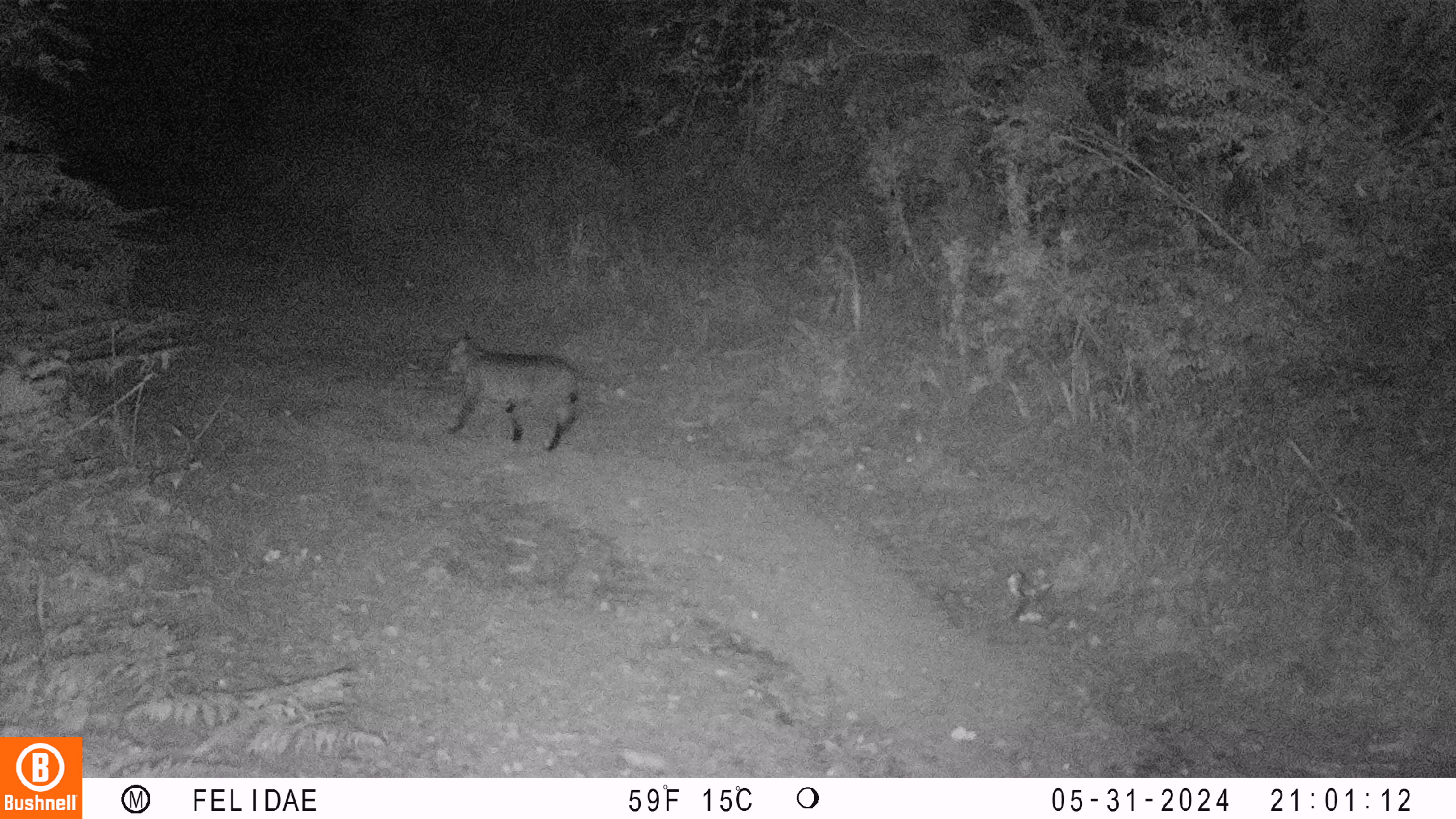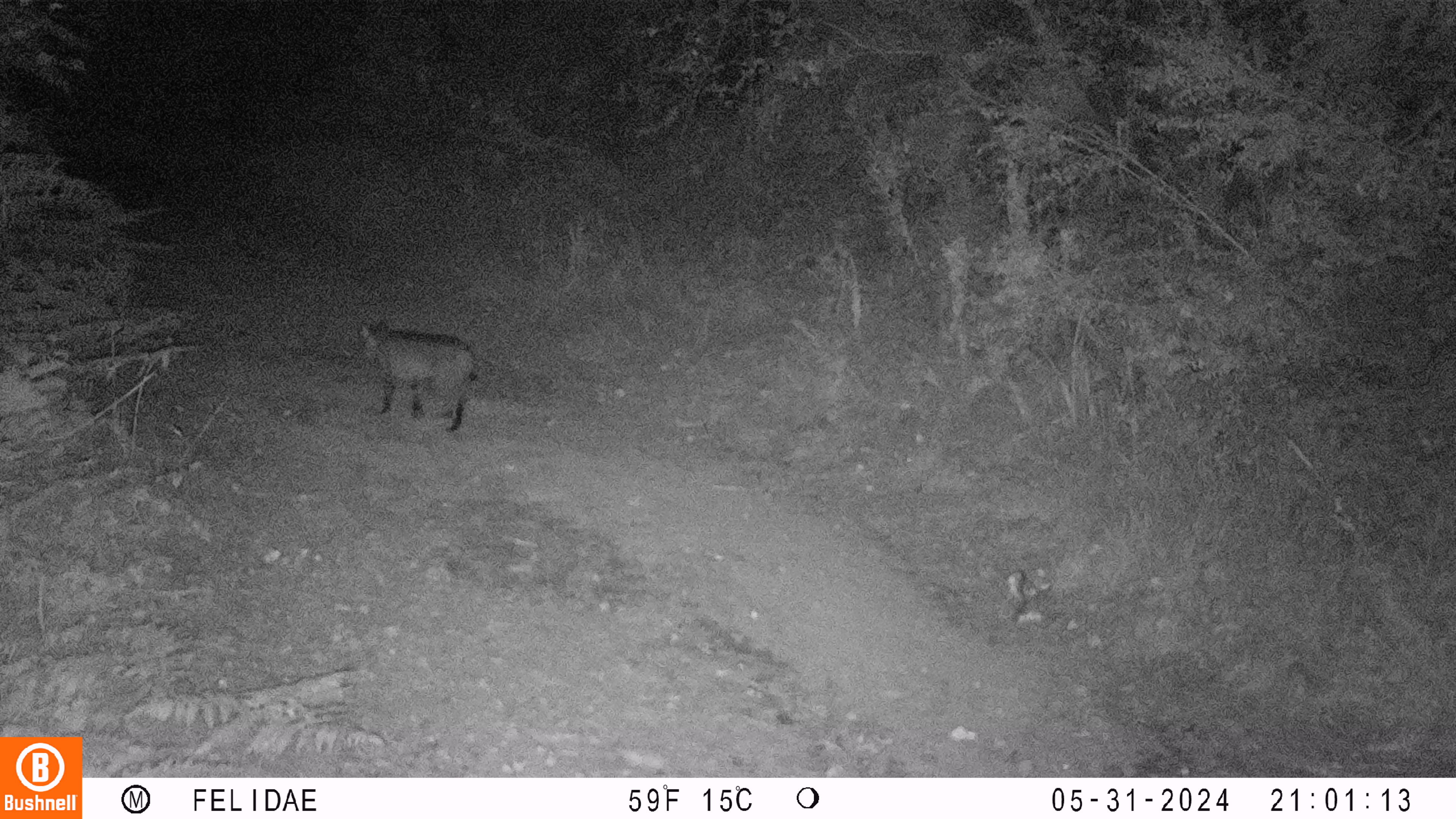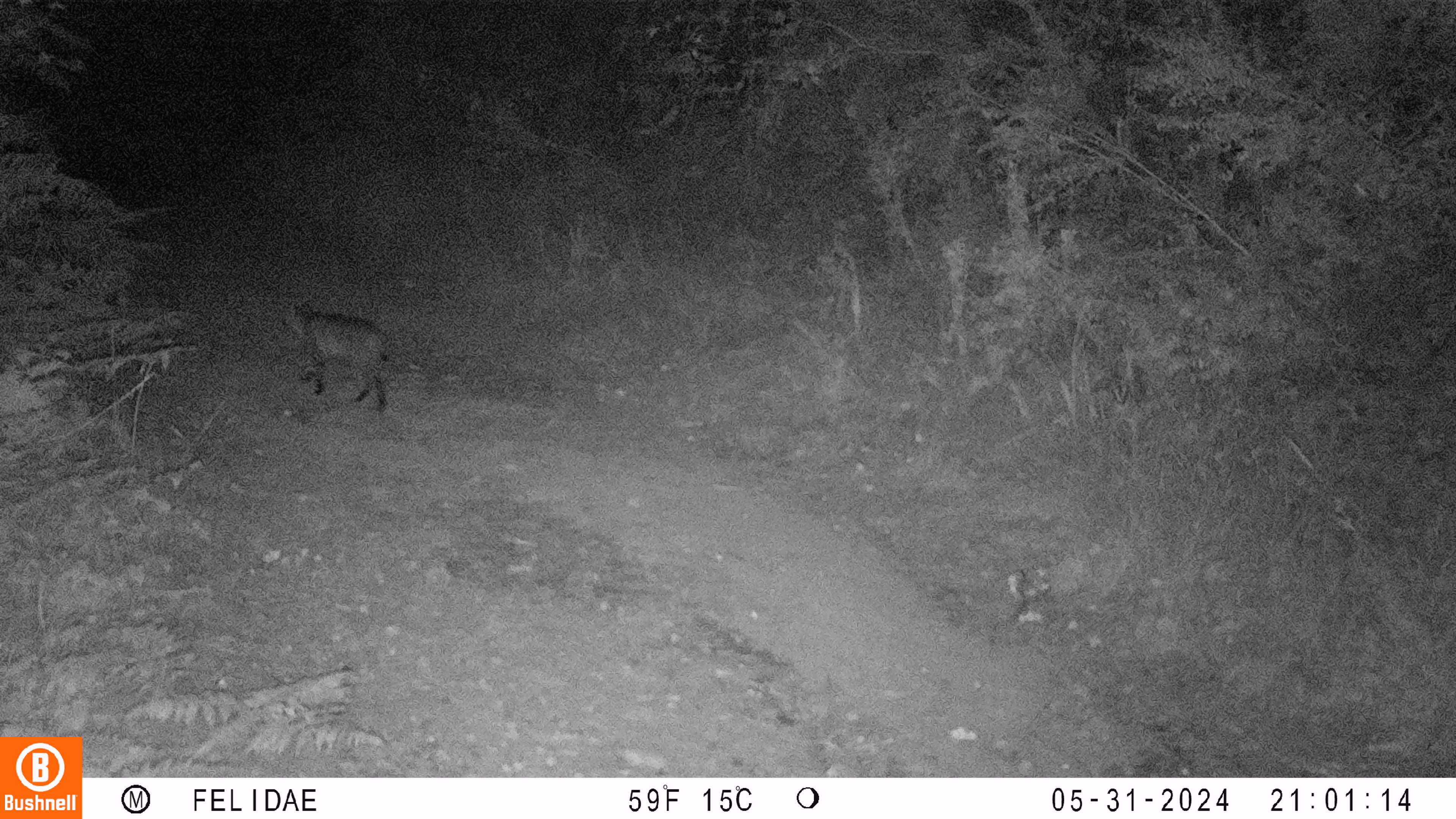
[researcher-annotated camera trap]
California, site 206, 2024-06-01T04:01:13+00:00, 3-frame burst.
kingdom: Animalia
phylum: Chordata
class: Mammalia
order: Carnivora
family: Felidae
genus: Lynx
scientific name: Lynx rufus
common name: bobcat